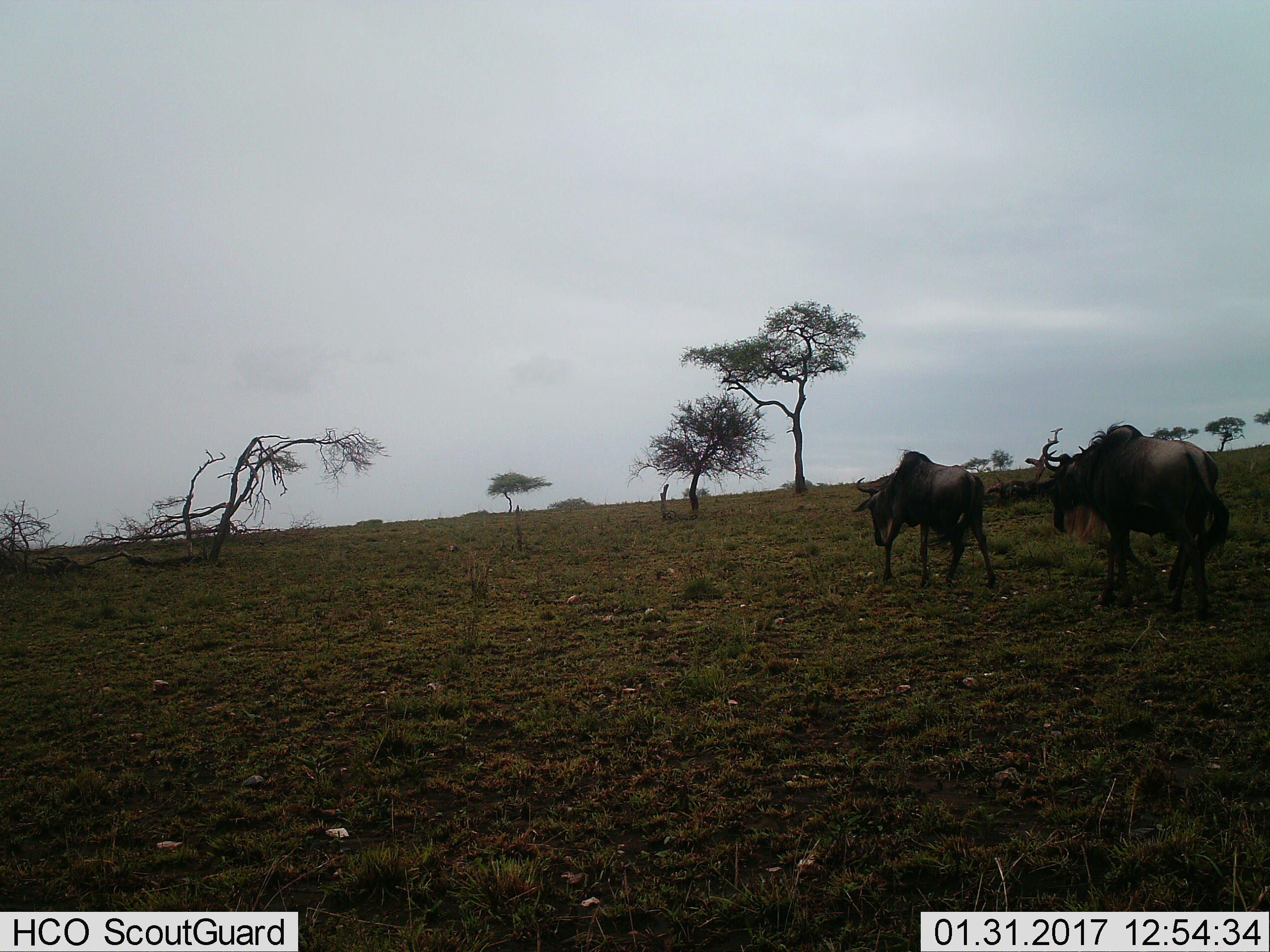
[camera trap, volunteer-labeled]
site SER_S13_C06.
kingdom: Animalia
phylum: Chordata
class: Mammalia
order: Artiodactyla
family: Bovidae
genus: Connochaetes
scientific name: Connochaetes taurinus taurinus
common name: blue wildebeest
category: wildebeestblue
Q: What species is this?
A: Wildebeestblue (blue wildebeest) (Connochaetes taurinus taurinus).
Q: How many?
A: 2.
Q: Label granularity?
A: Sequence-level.